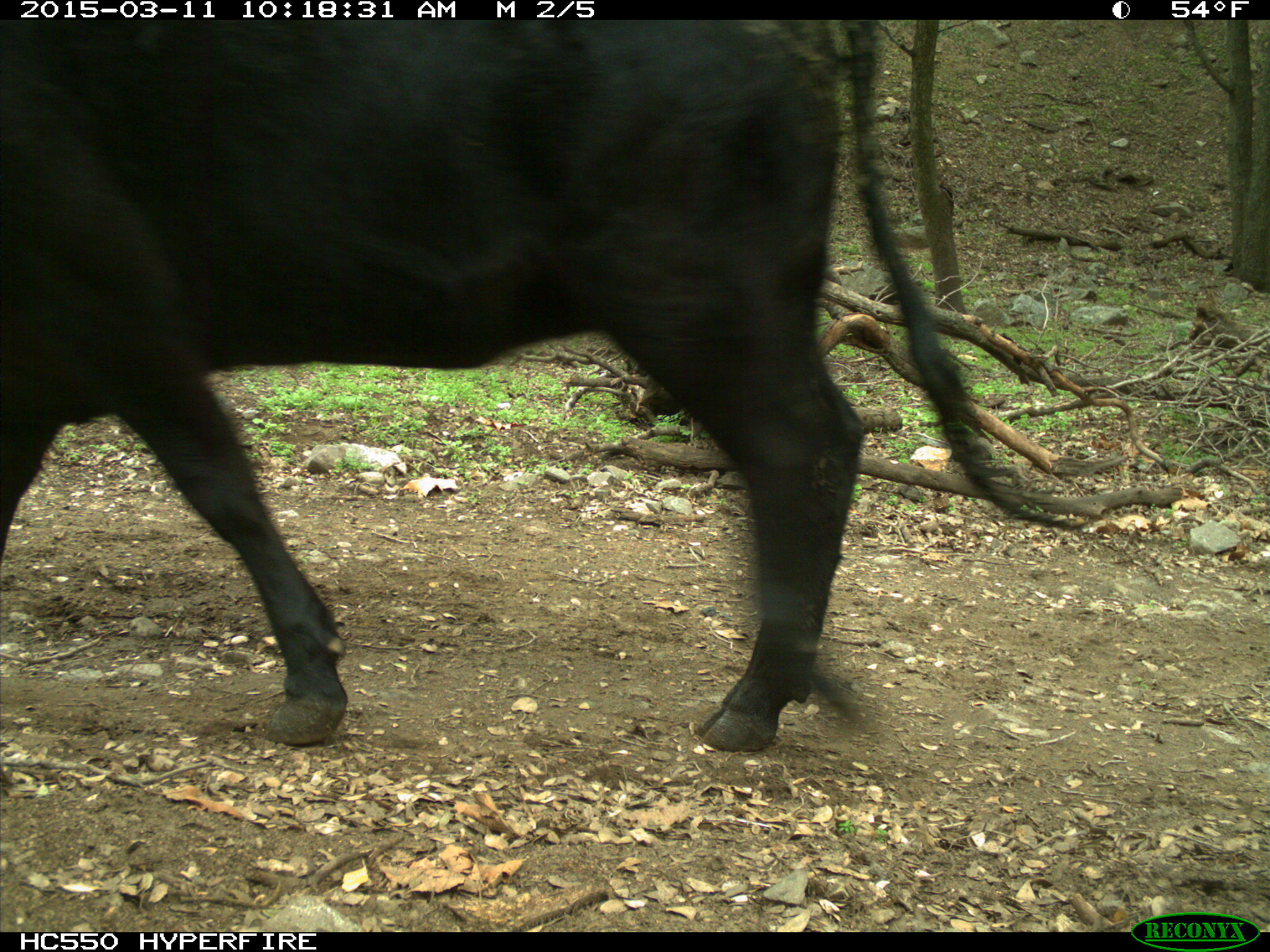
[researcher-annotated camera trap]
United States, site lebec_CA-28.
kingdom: Animalia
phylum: Chordata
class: Mammalia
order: Artiodactyla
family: Bovidae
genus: Bos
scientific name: Bos taurus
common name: domestic cow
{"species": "Bos taurus (domestic cow)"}